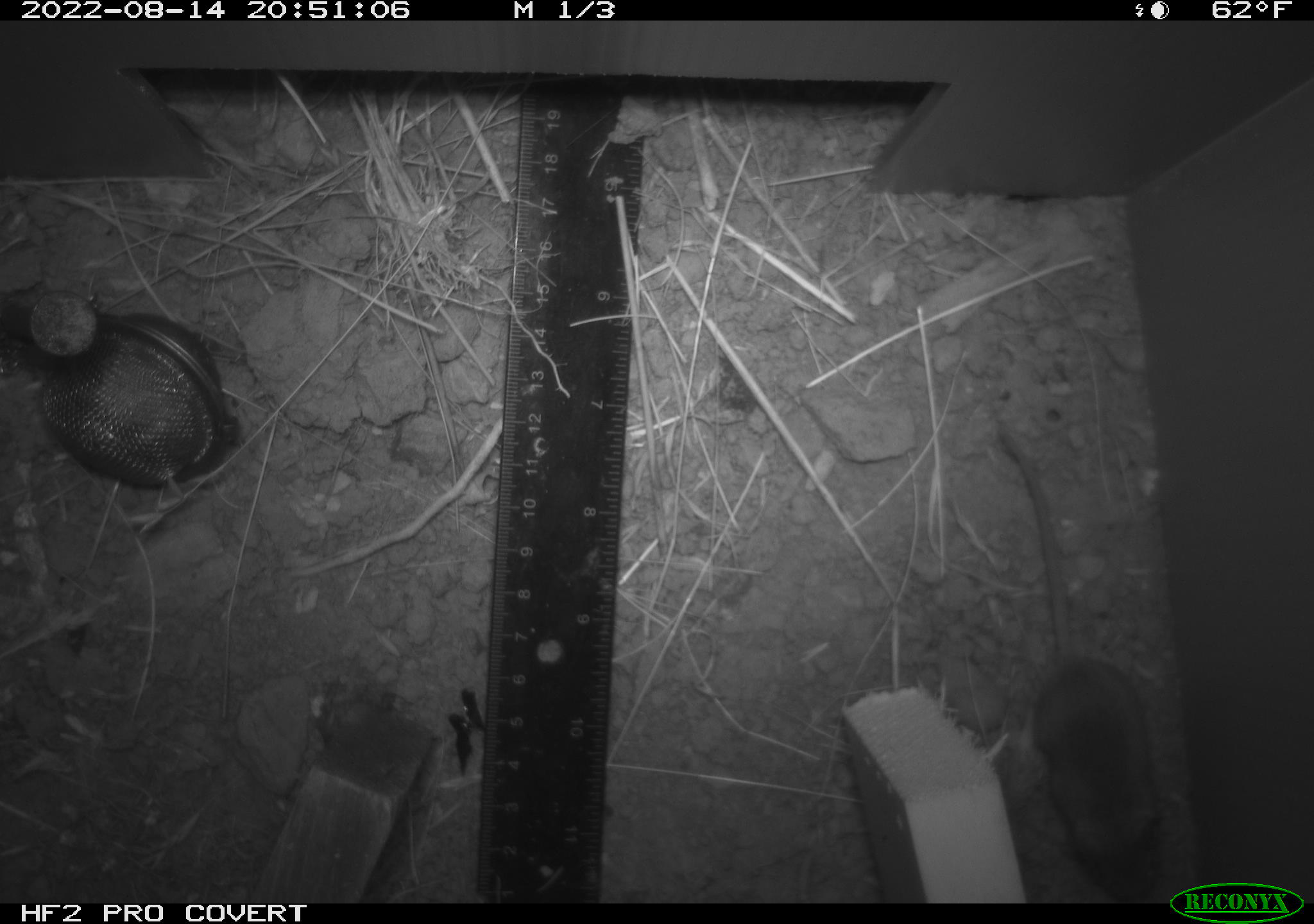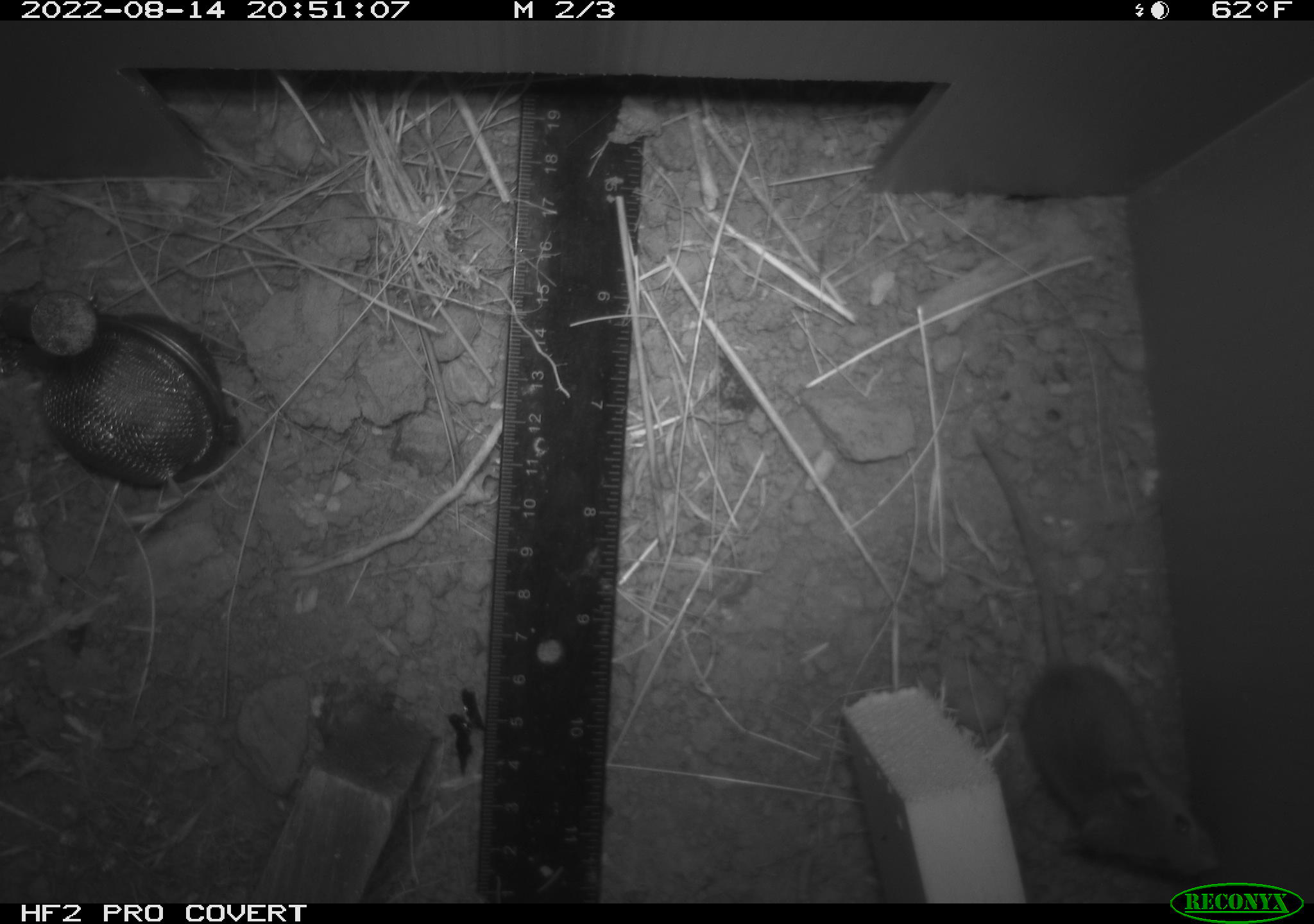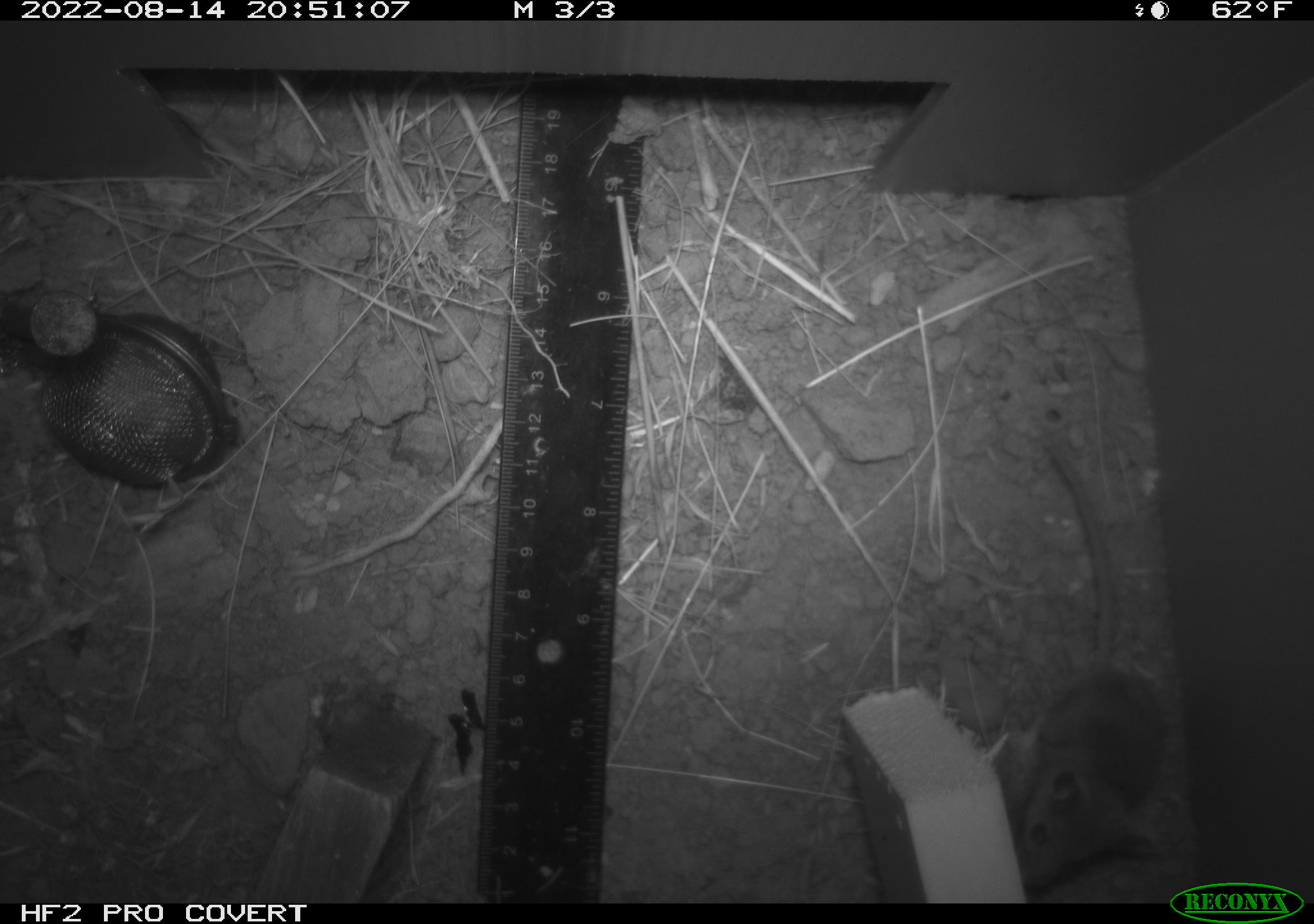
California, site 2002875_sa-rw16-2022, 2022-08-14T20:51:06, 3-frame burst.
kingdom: Animalia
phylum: Chordata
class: Mammalia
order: Rodentia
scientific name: Rodentia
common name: mouse species